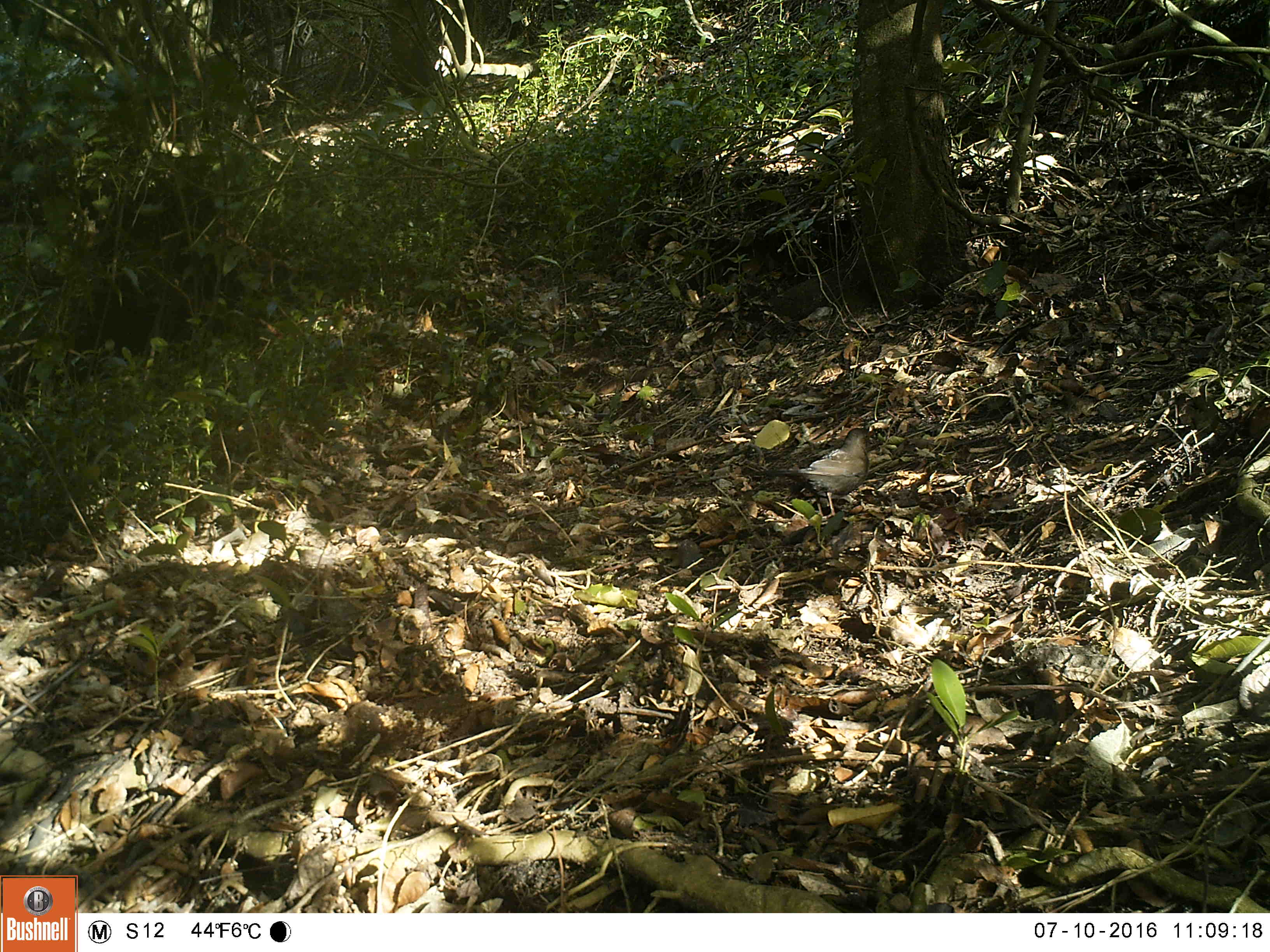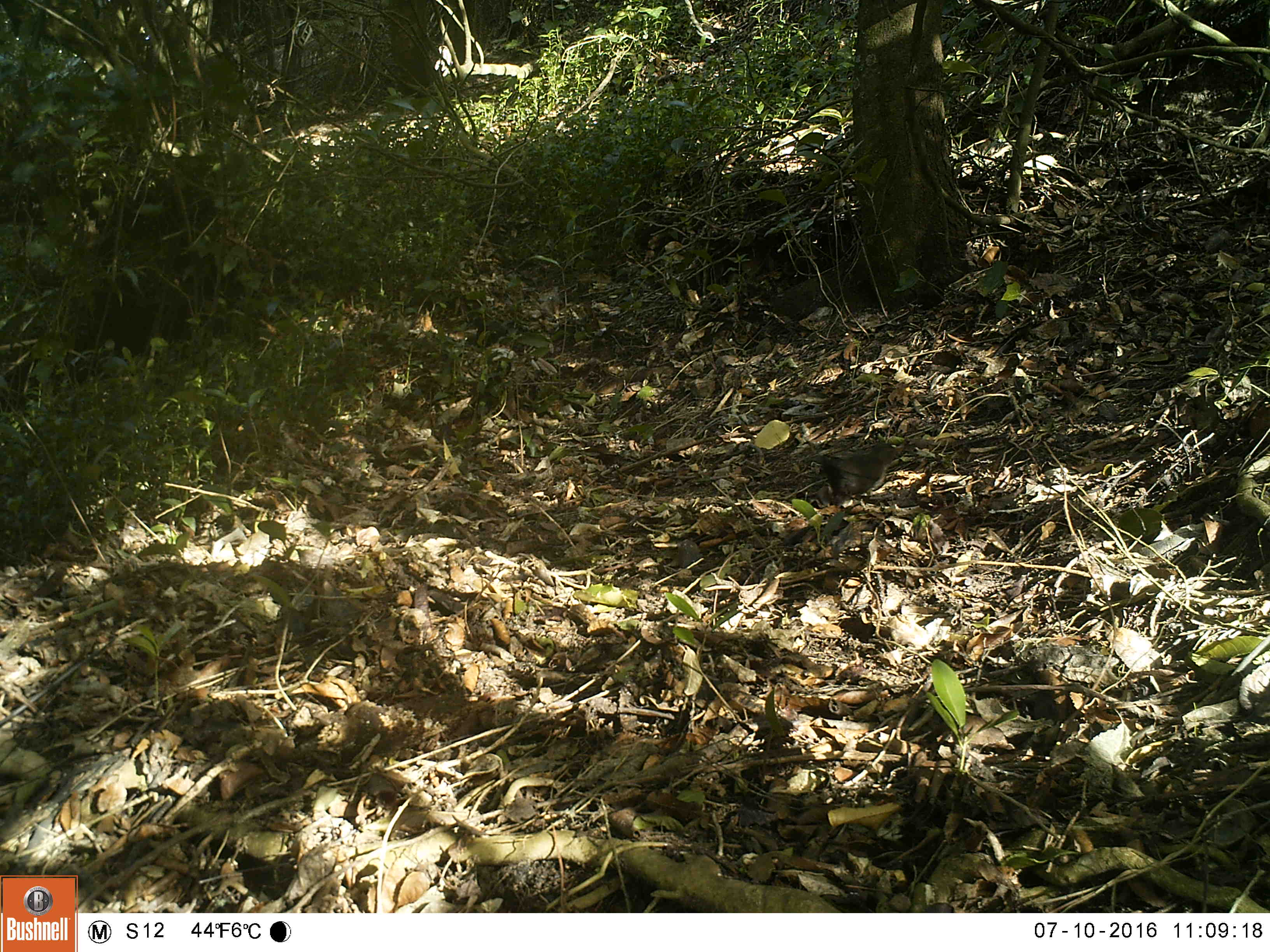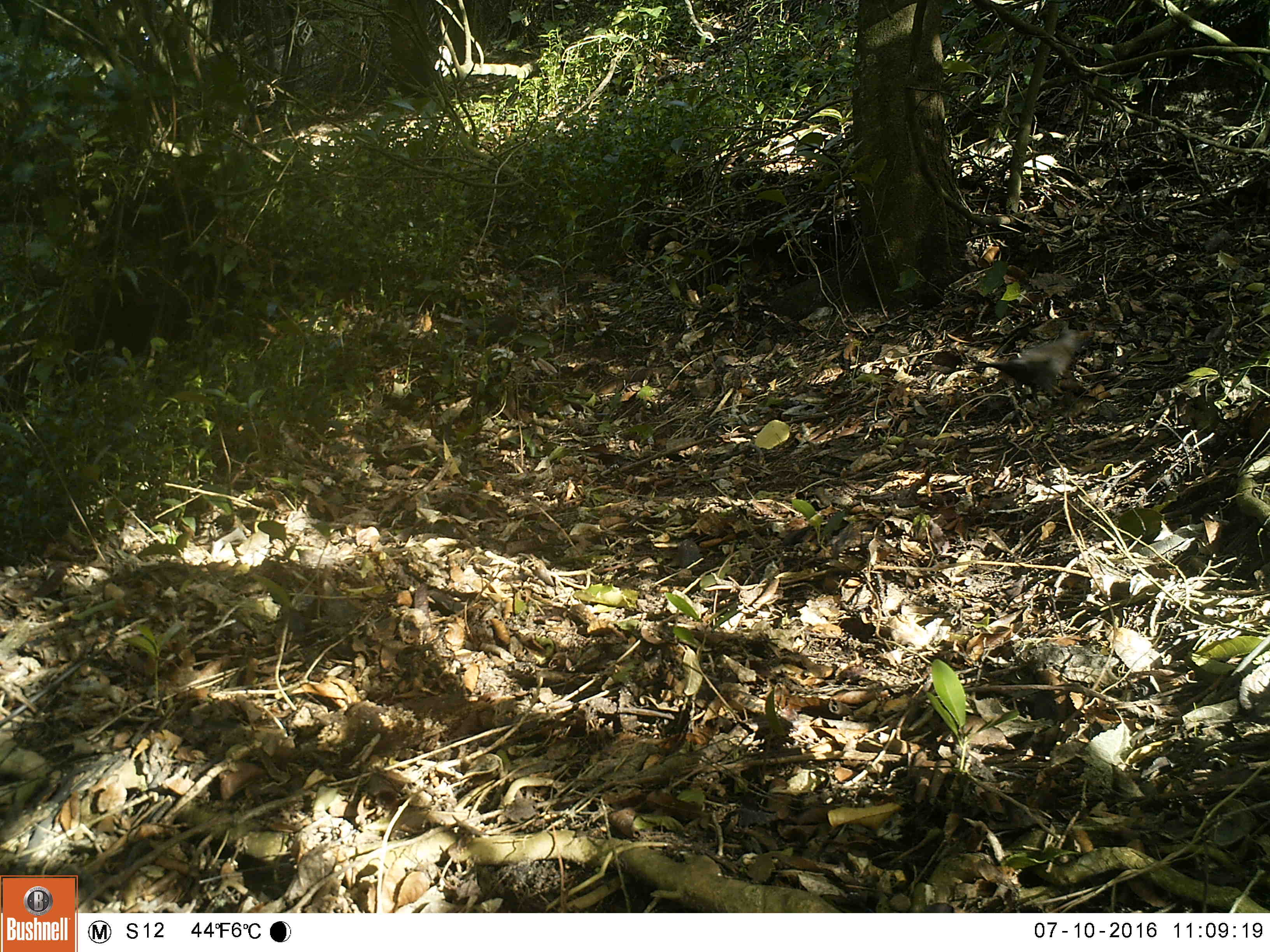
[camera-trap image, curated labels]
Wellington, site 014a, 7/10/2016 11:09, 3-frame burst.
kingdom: Animalia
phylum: Chordata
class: Aves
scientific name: Aves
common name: bird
Bird (Aves).